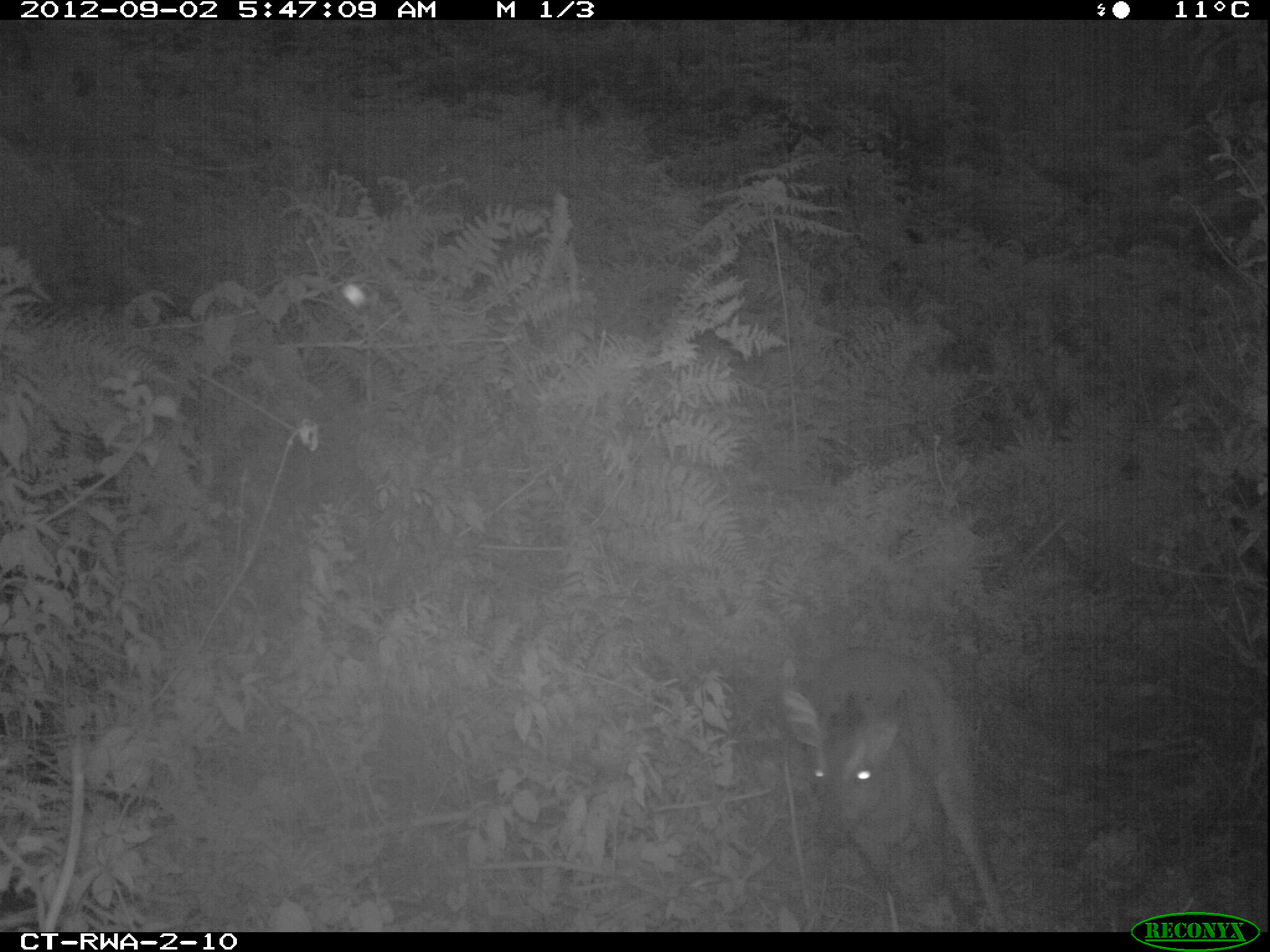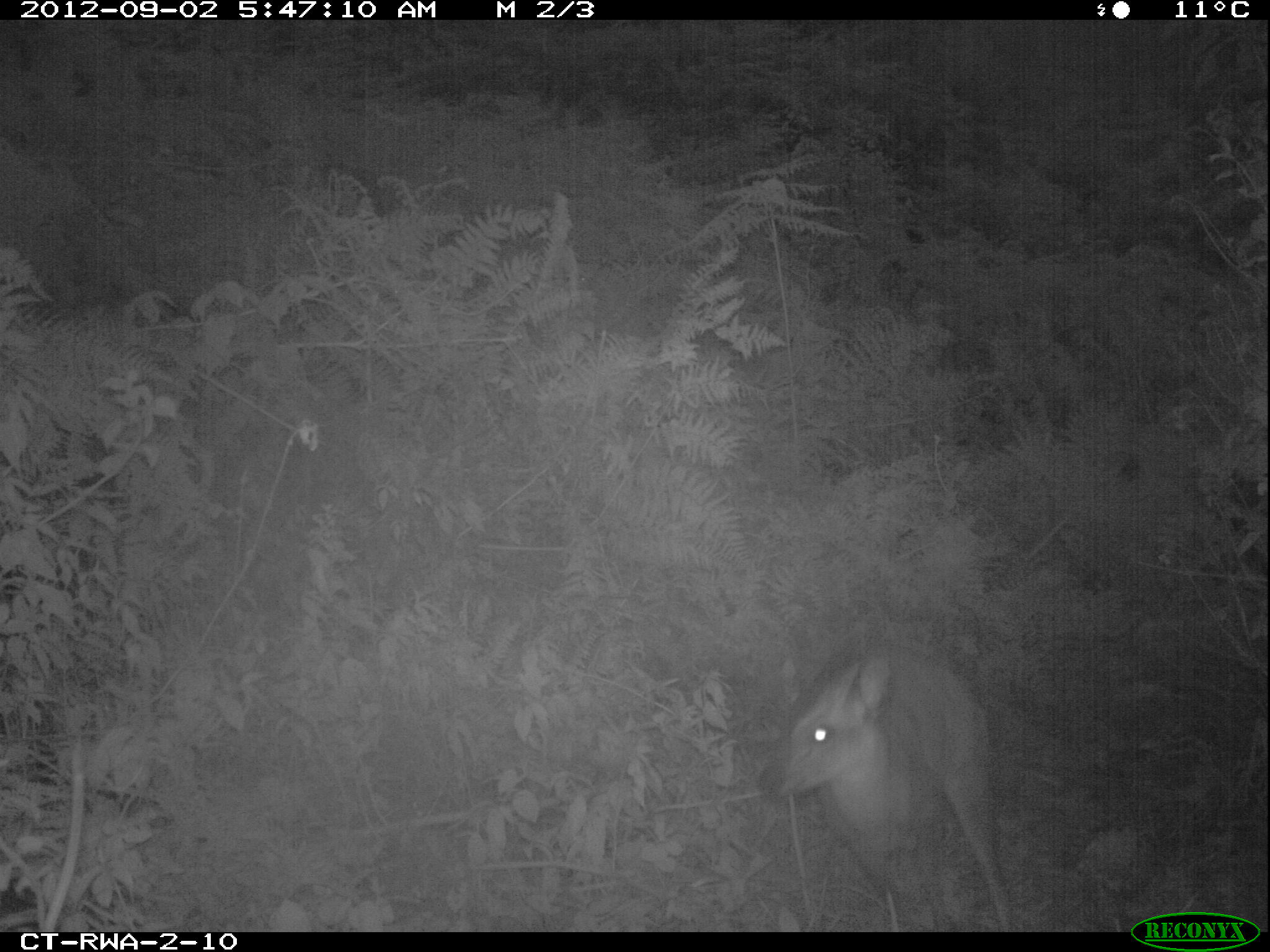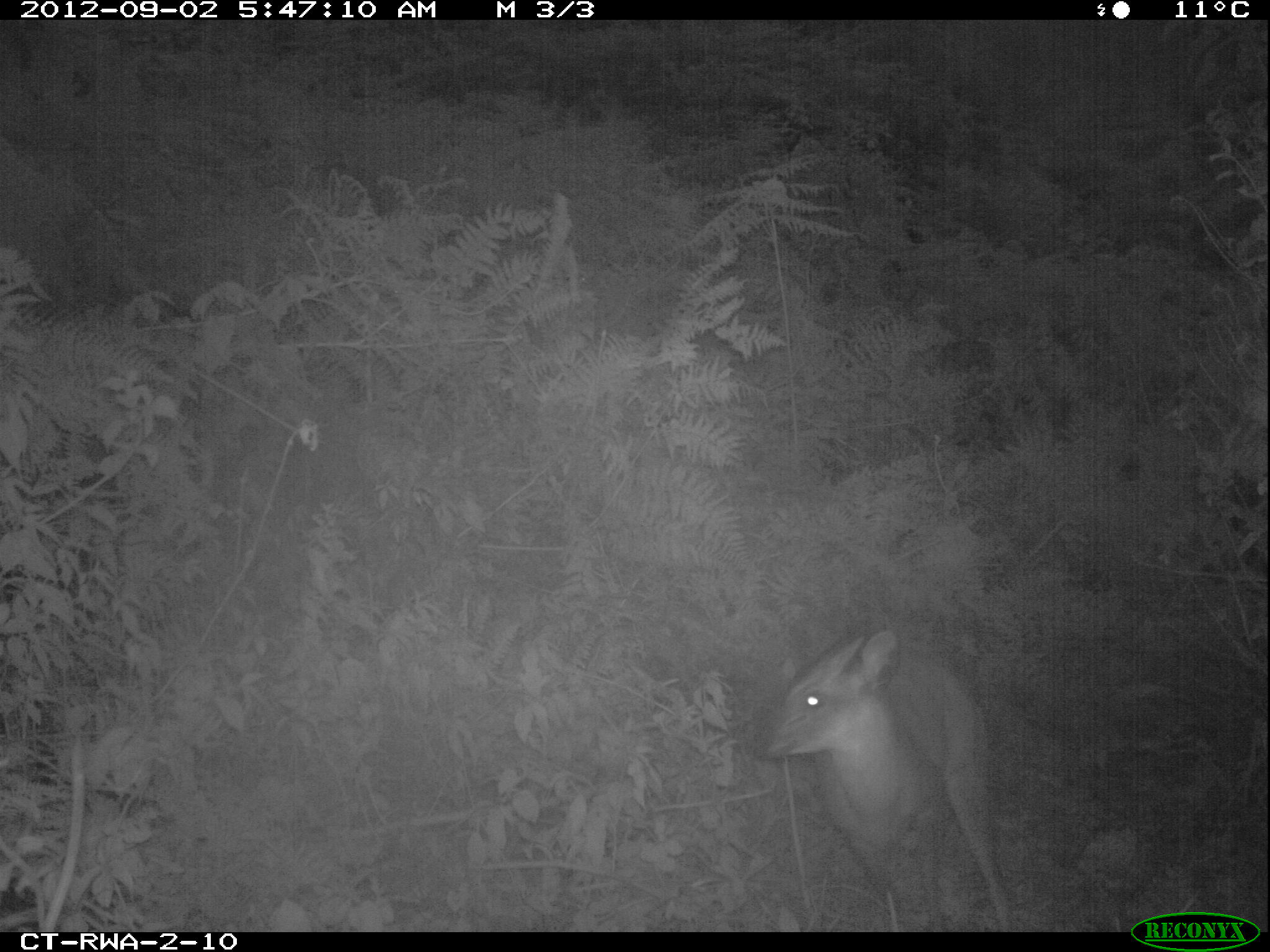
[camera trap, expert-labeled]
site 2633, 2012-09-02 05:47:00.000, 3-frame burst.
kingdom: Animalia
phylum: Chordata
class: Mammalia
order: Artiodactyla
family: Bovidae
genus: Cephalophus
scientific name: Cephalophus nigrifrons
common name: black-fronted duiker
Cephalophus nigrifrons (black-fronted duiker), count 1.